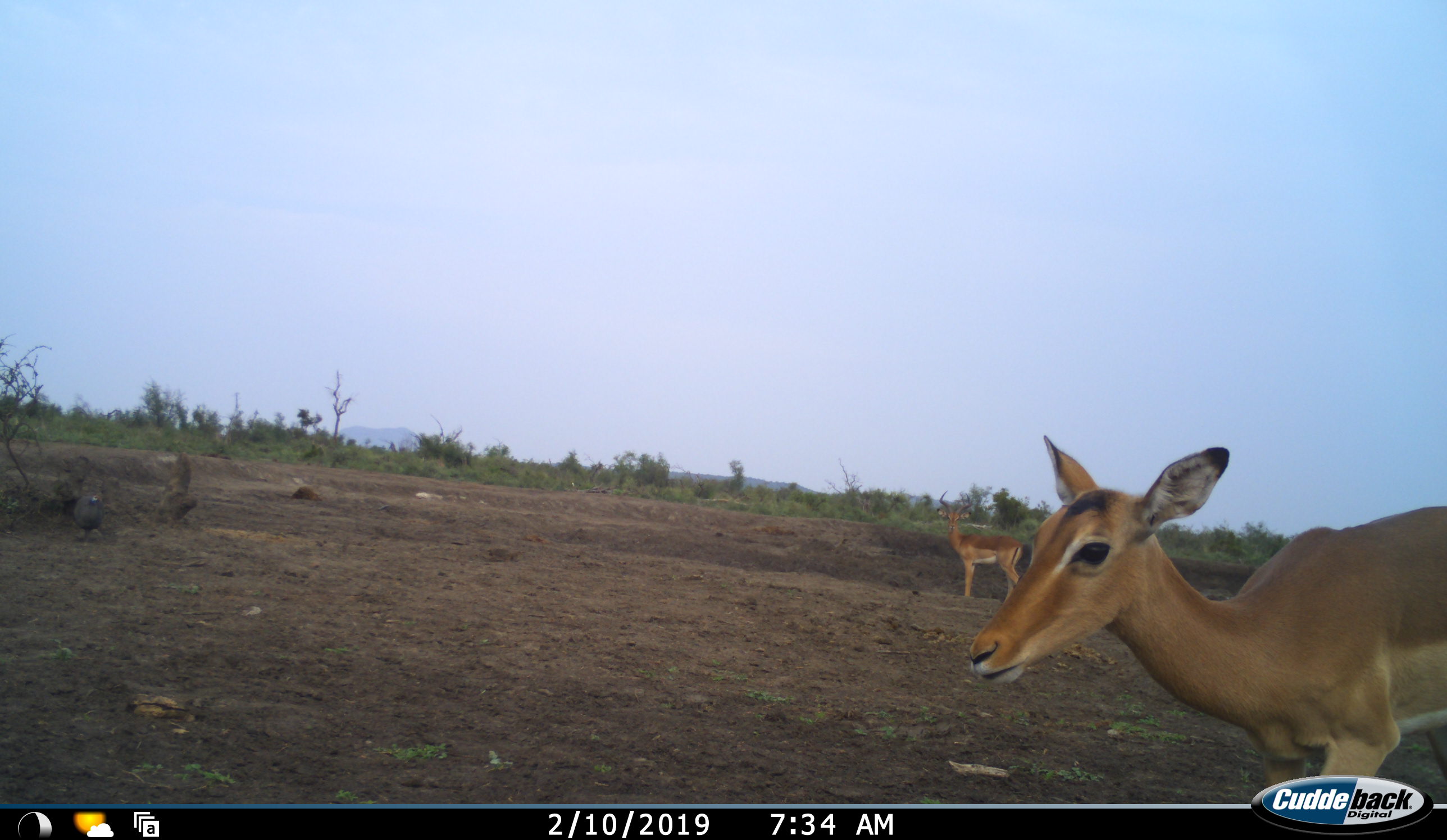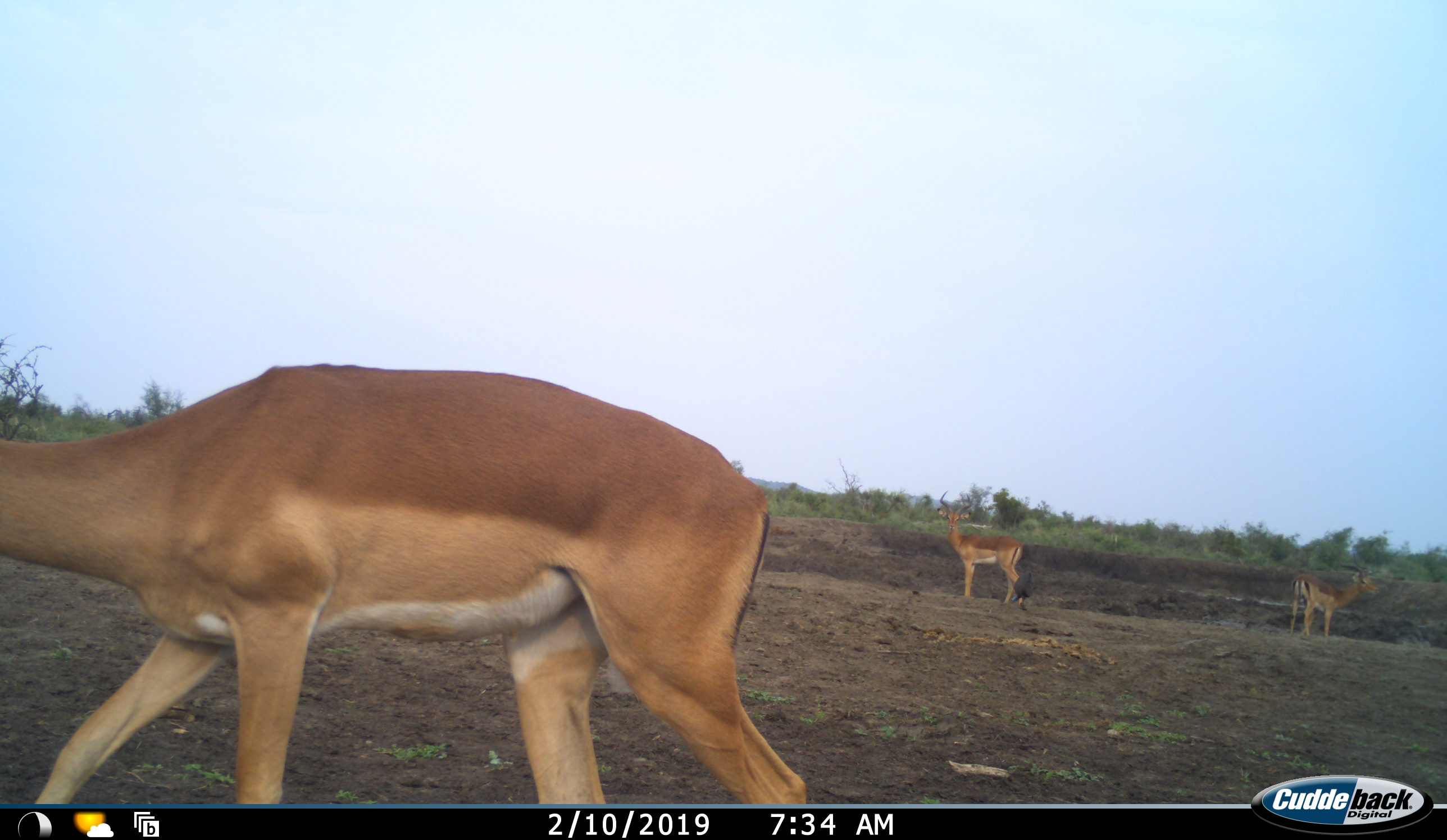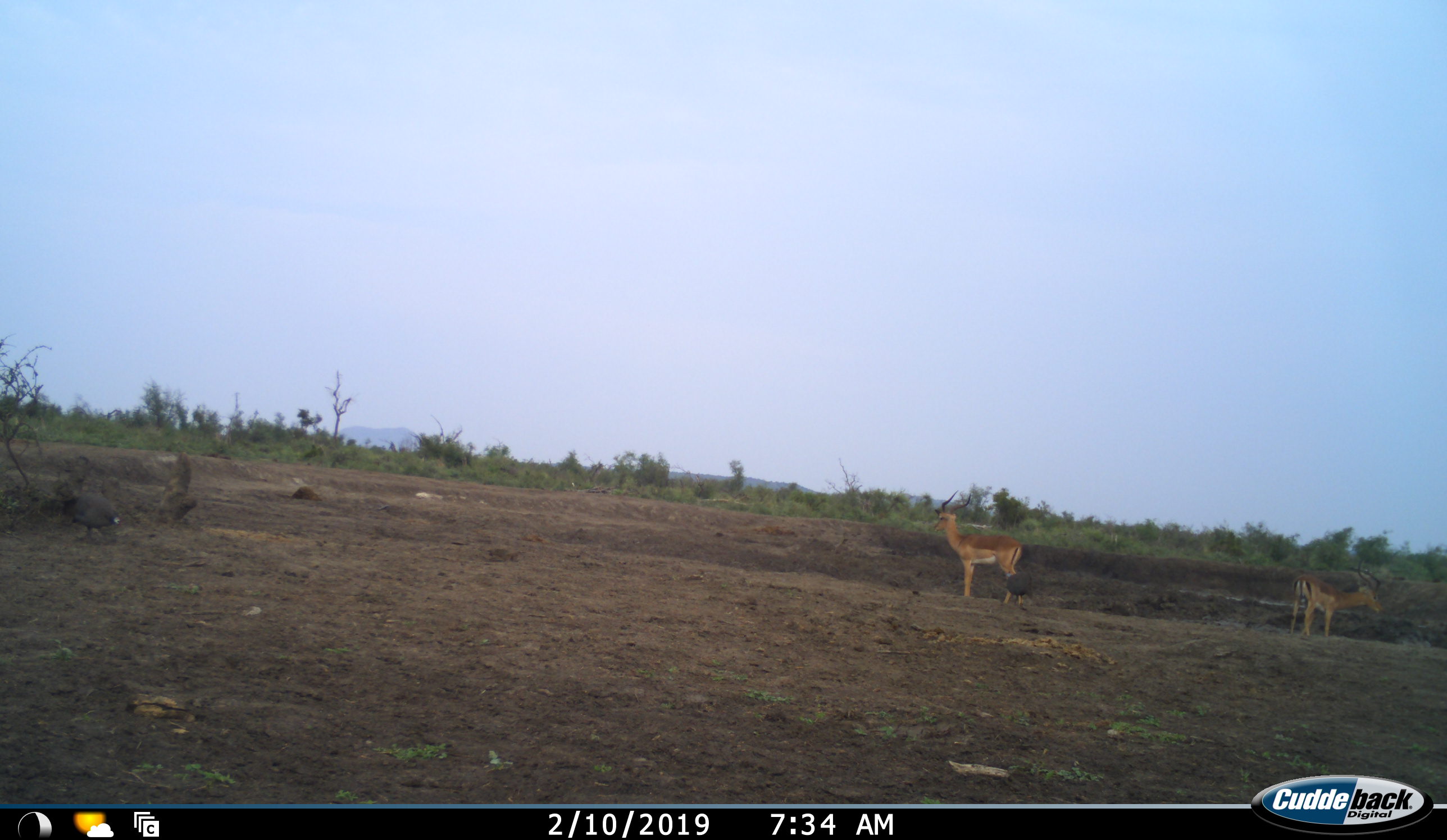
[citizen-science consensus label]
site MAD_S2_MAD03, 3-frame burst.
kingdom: Animalia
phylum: Chordata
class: Mammalia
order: Artiodactyla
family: Bovidae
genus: Aepyceros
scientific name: Aepyceros melampus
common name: impala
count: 3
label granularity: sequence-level